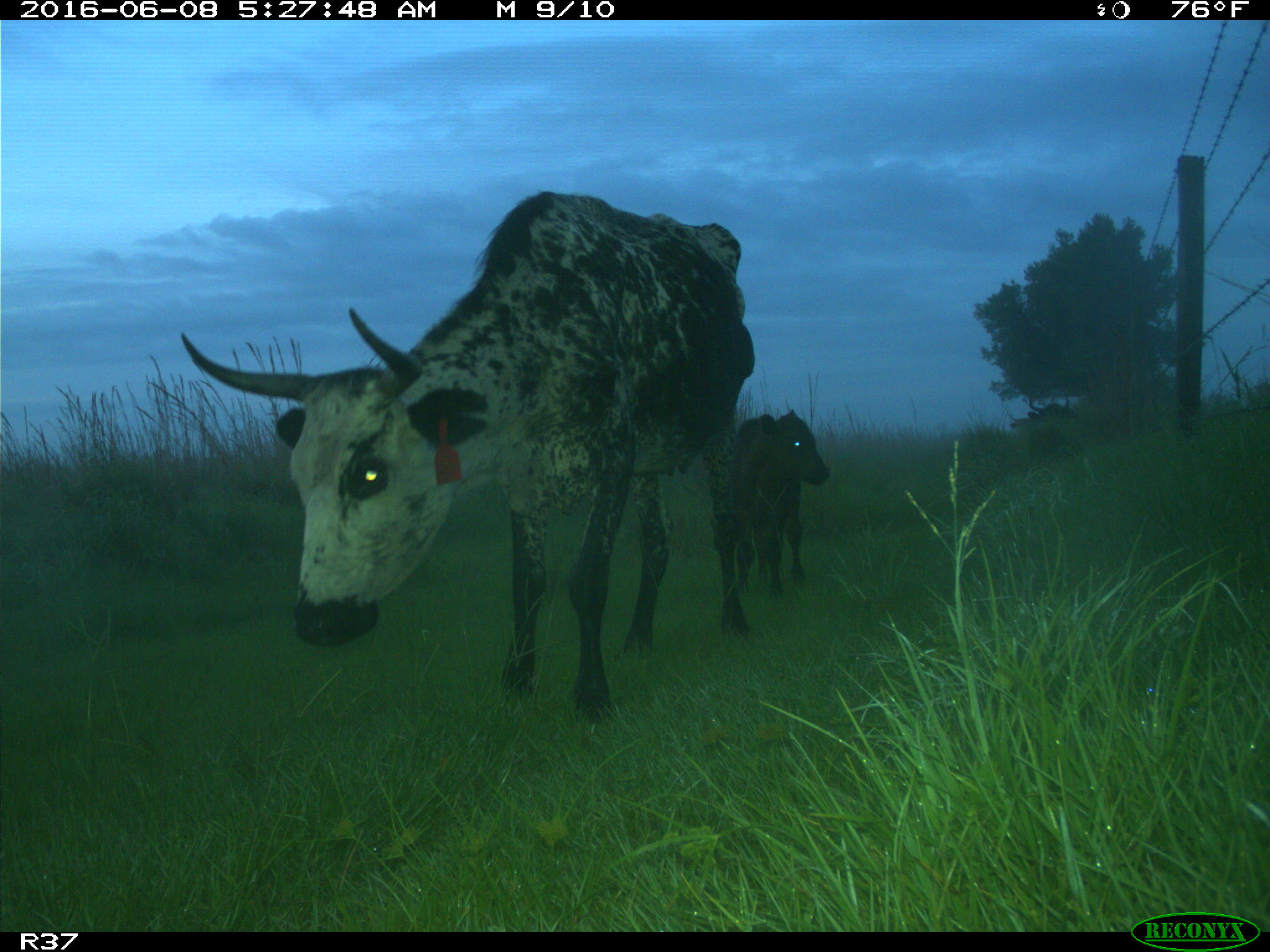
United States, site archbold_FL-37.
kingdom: Animalia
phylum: Chordata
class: Mammalia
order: Artiodactyla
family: Bovidae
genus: Bos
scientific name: Bos taurus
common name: domestic cow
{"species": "Bos taurus (domestic cow)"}